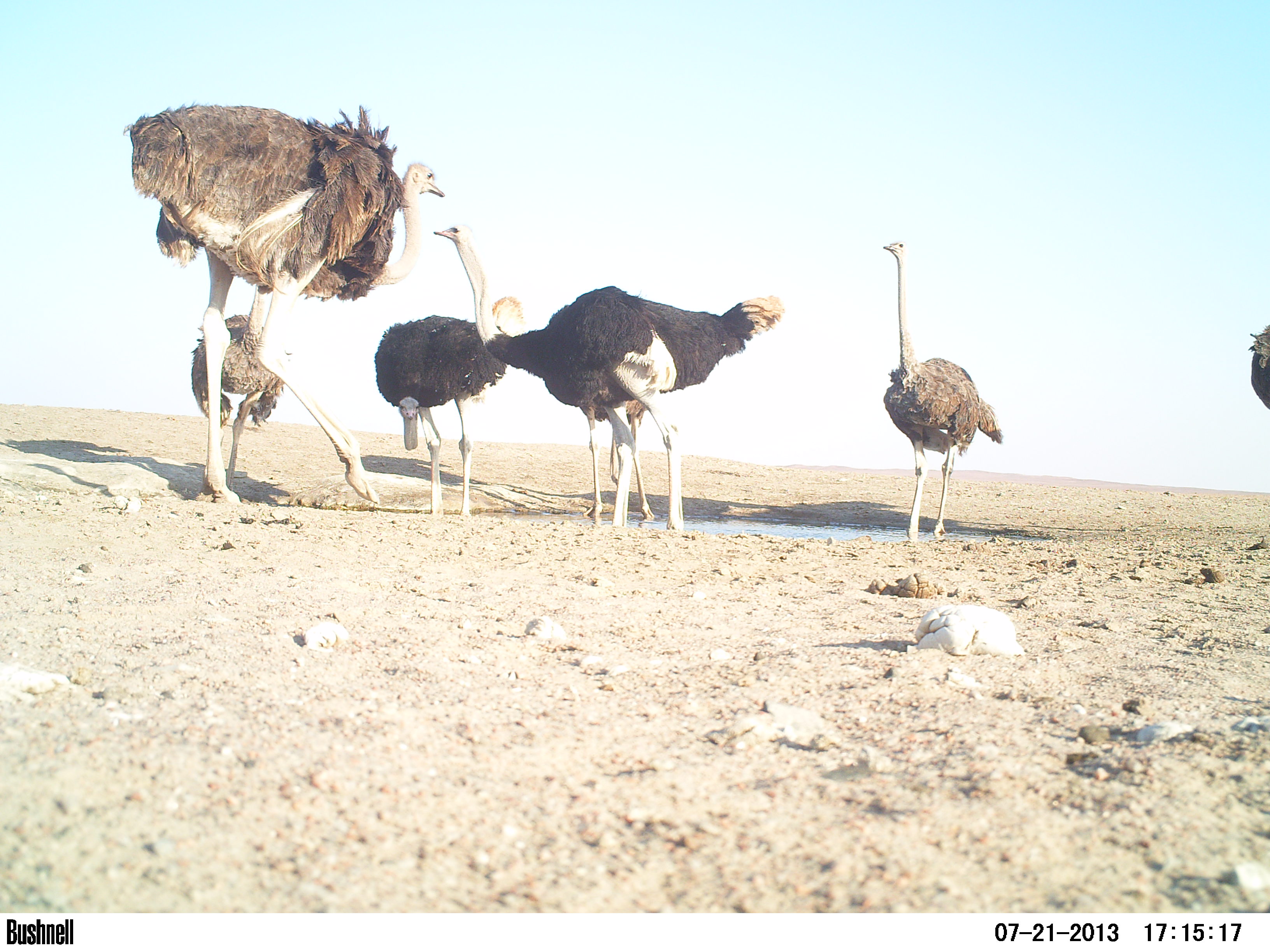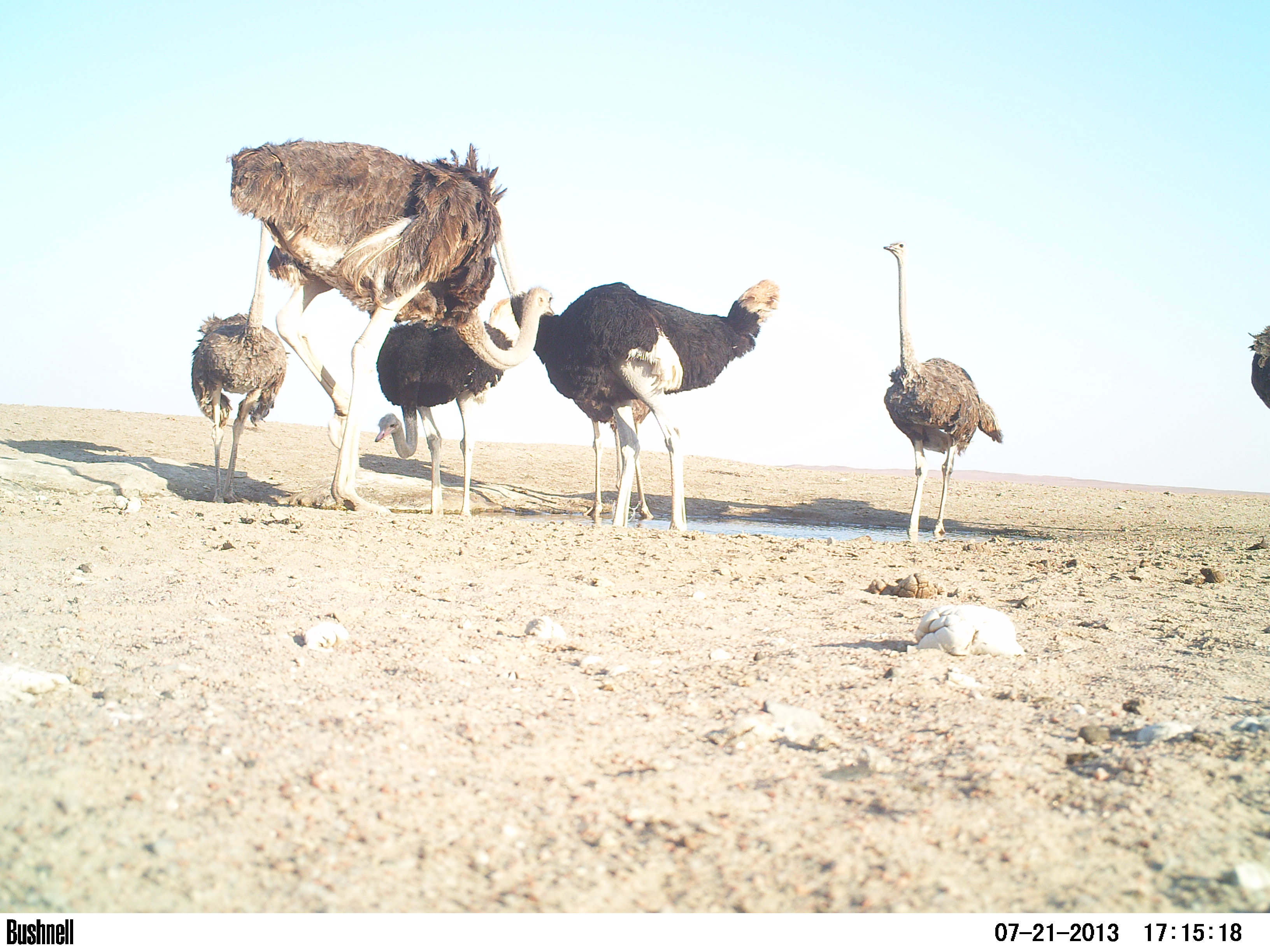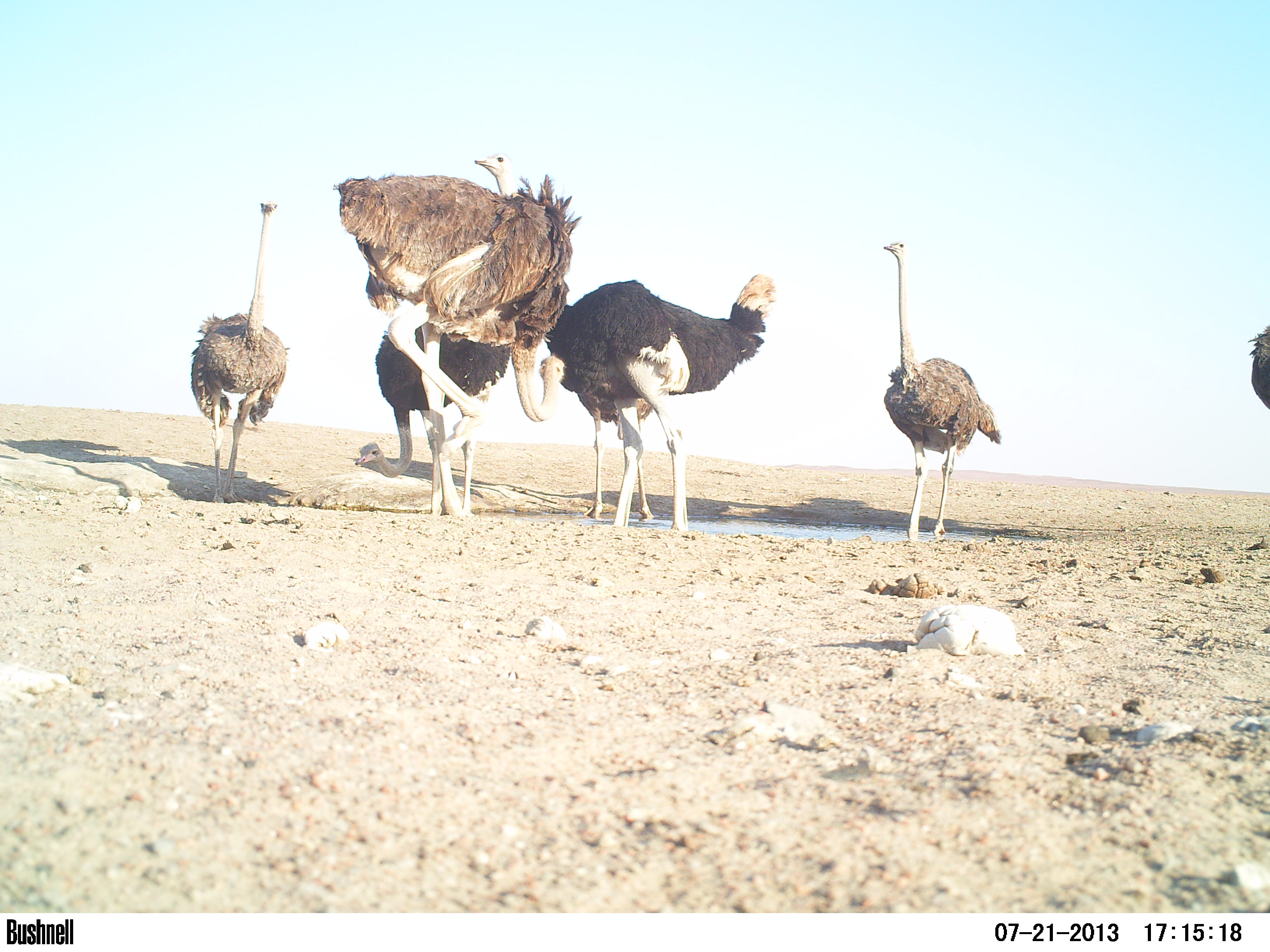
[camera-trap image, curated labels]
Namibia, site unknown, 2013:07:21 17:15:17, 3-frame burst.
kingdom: Animalia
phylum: Chordata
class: Aves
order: Struthioniformes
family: Struthionidae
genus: Struthio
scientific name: Struthio camelus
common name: common ostrich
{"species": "Struthio camelus (common ostrich)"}